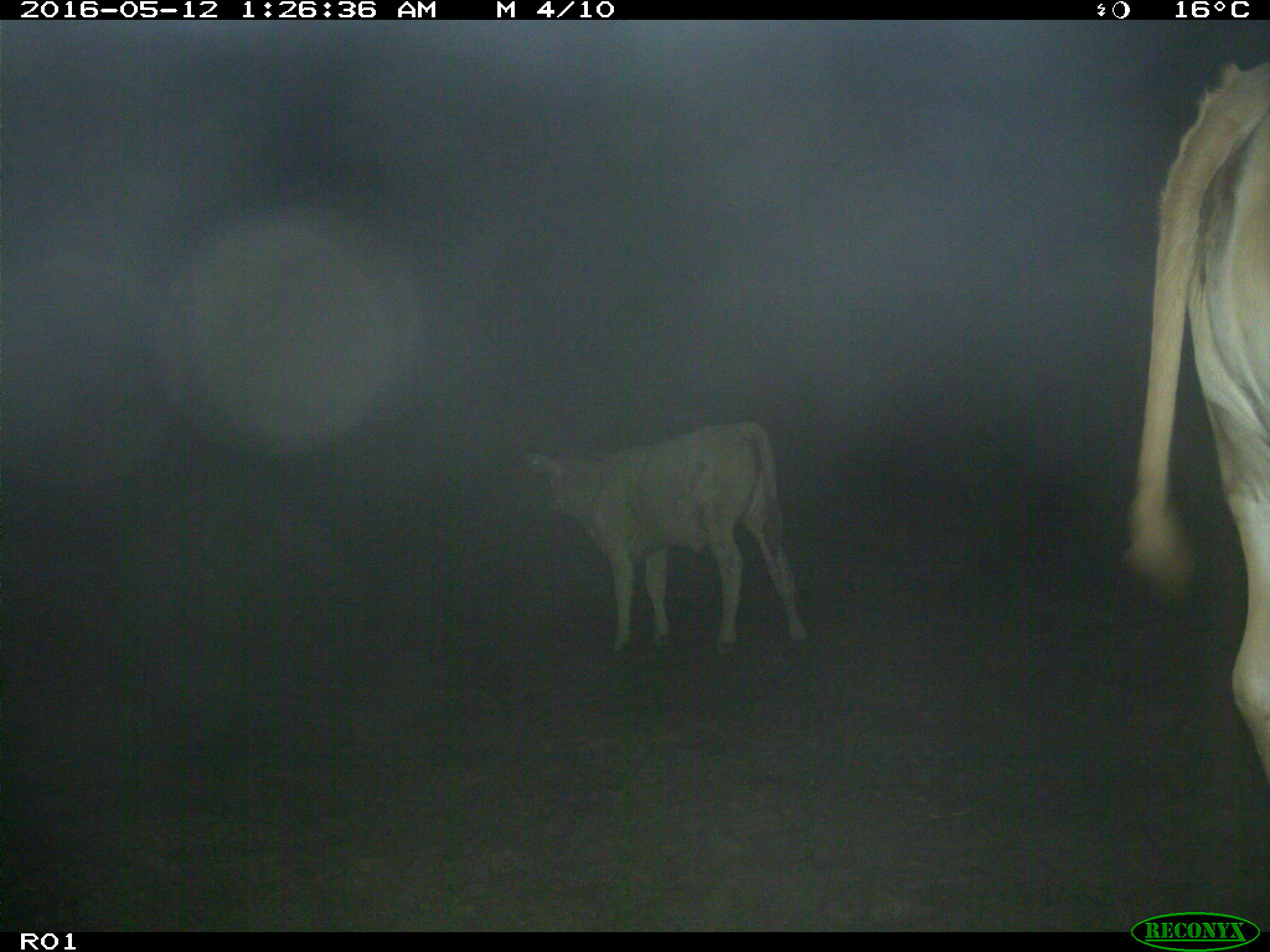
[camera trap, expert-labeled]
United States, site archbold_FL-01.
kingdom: Animalia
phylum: Chordata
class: Mammalia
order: Artiodactyla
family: Bovidae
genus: Bos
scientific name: Bos taurus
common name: domestic cow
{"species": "Bos taurus (domestic cow)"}